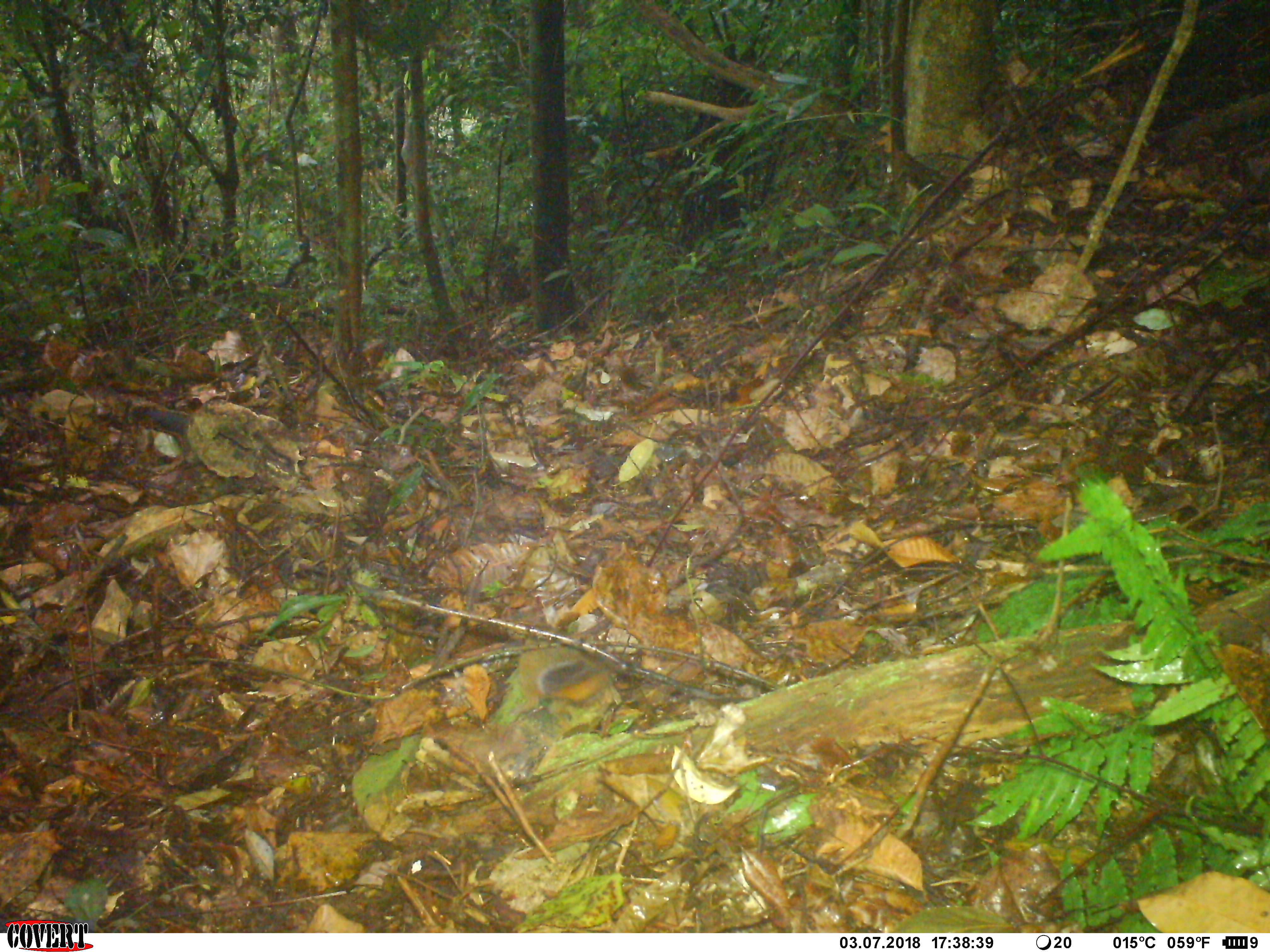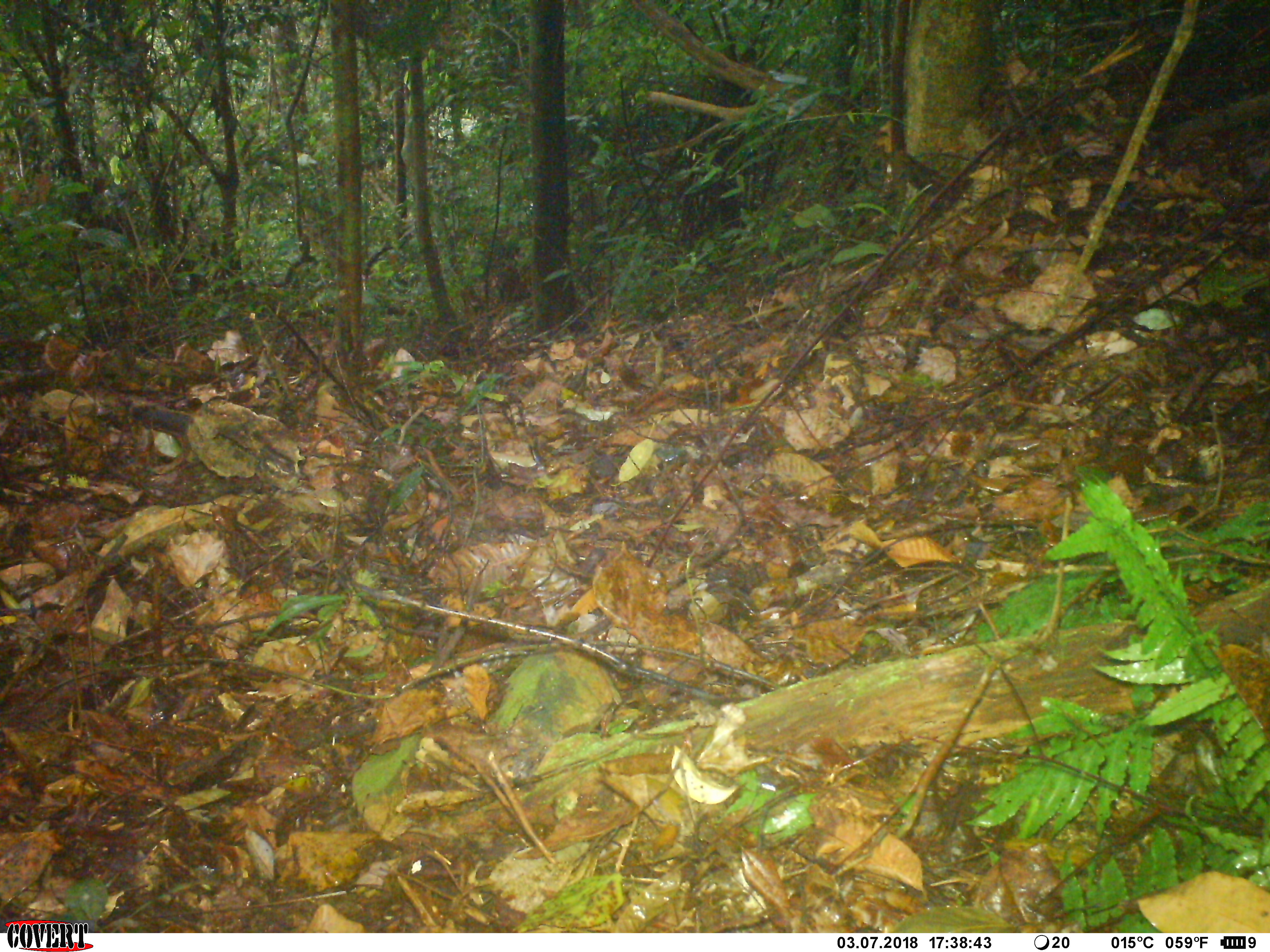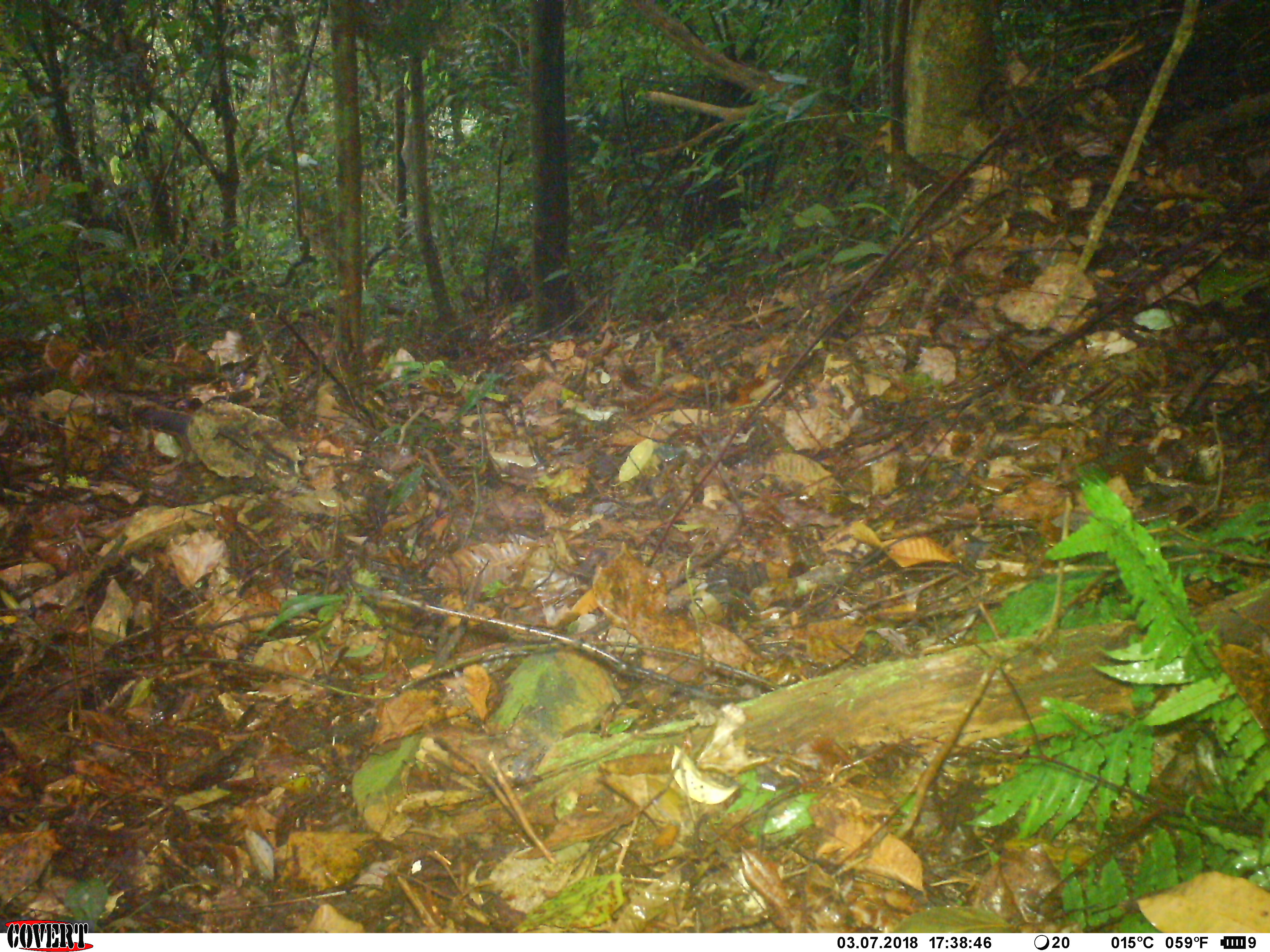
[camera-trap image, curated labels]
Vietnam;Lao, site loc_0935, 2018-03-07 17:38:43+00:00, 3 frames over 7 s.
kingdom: Animalia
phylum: Chordata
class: Mammalia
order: Rodentia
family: Sciuridae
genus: Dremomys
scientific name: Dremomys rufigenis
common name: red-cheeked squirrel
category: red cheeked squirrel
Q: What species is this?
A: Red cheeked squirrel (red-cheeked squirrel) (Dremomys rufigenis).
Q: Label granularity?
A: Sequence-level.